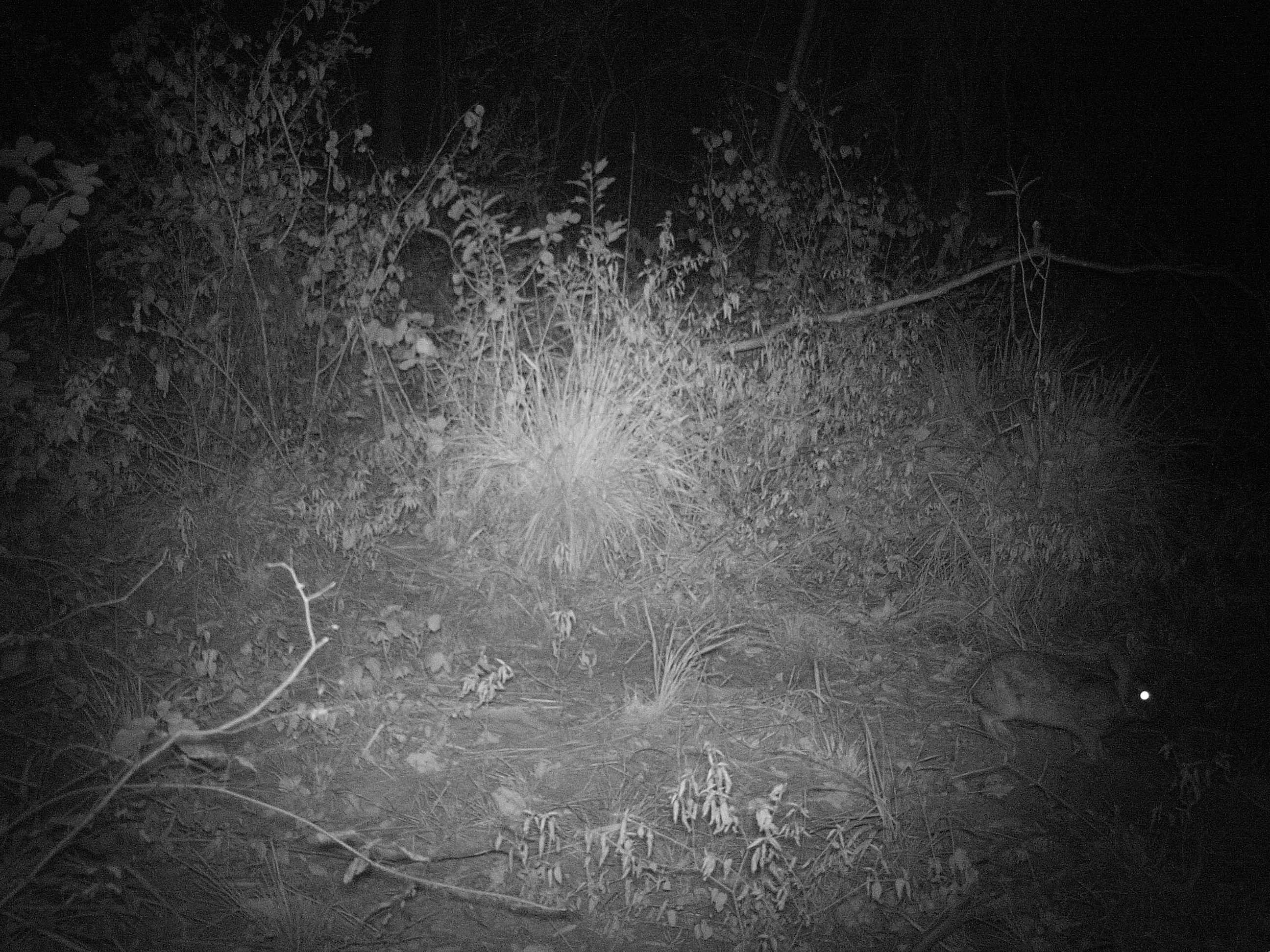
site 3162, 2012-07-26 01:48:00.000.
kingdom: Animalia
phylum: Chordata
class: Mammalia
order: Lagomorpha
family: Leporidae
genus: Sylvilagus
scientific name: Sylvilagus brasiliensis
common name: tapeti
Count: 1.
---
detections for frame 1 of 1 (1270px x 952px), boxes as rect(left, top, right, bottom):
sylvilagus brasiliensis: rect(970, 649, 1161, 762)